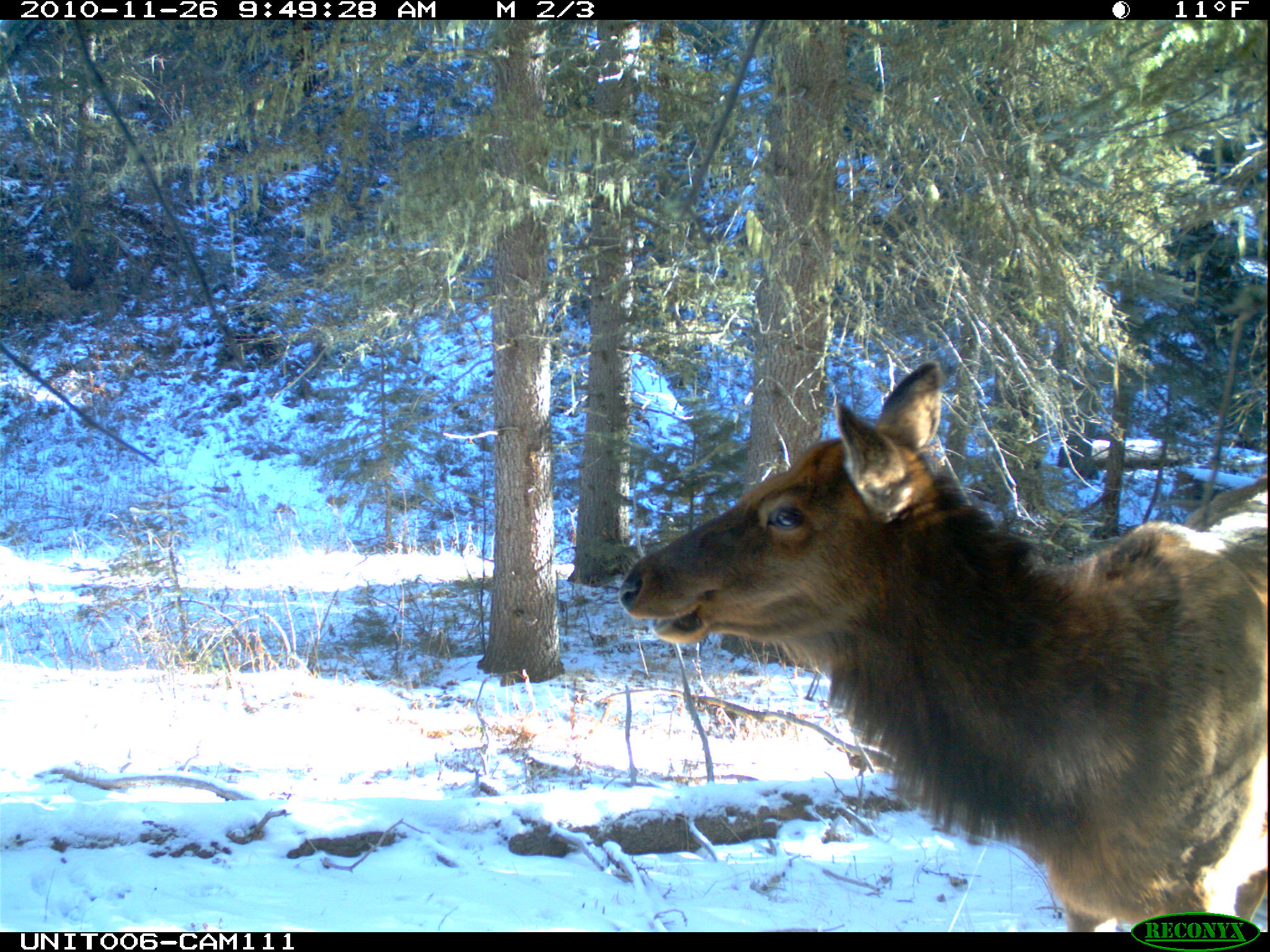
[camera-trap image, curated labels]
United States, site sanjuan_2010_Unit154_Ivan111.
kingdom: Animalia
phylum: Chordata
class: Mammalia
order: Artiodactyla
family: Cervidae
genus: Cervus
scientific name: Cervus elaphus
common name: red deer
Cervus elaphus (red deer).